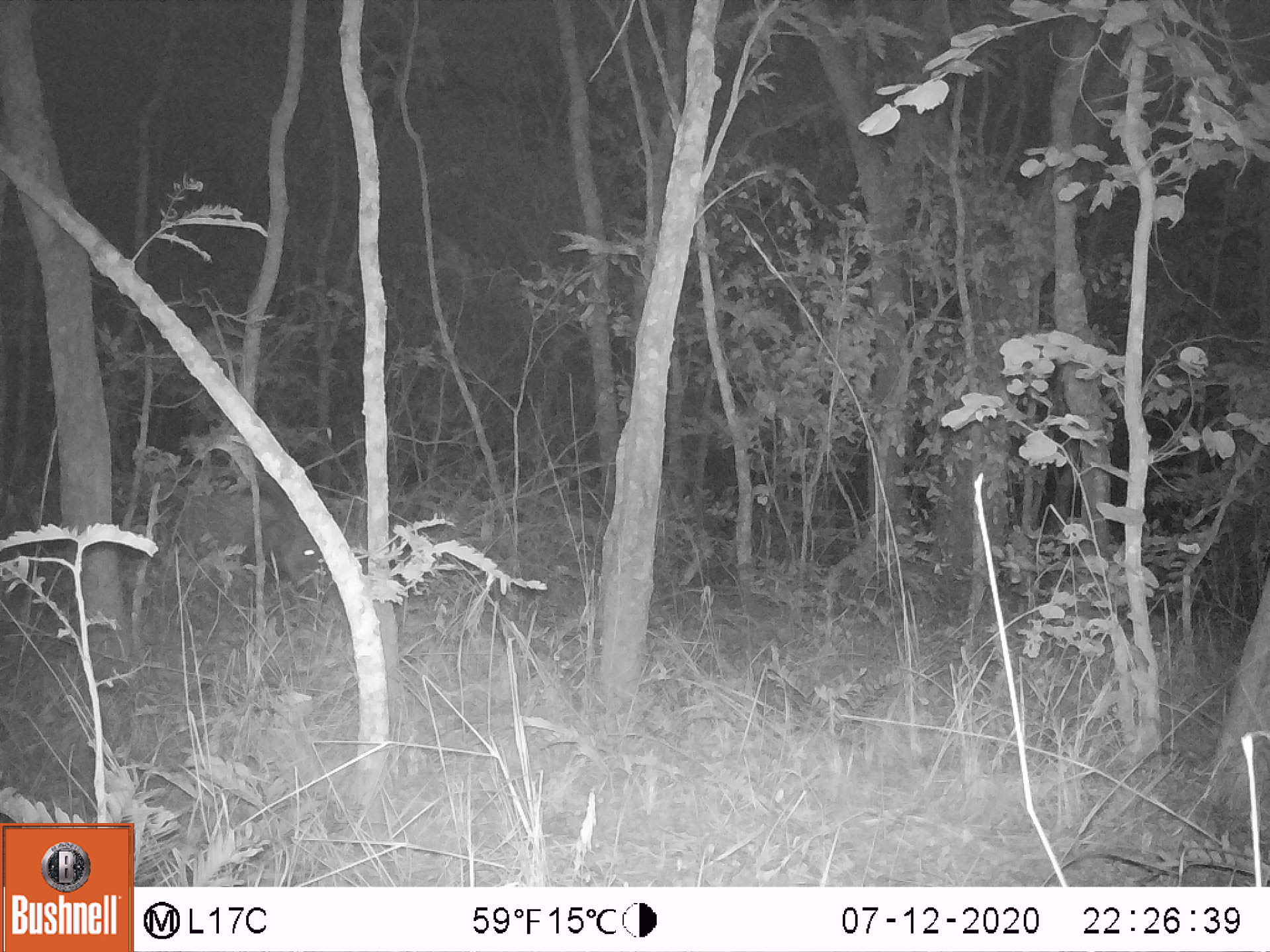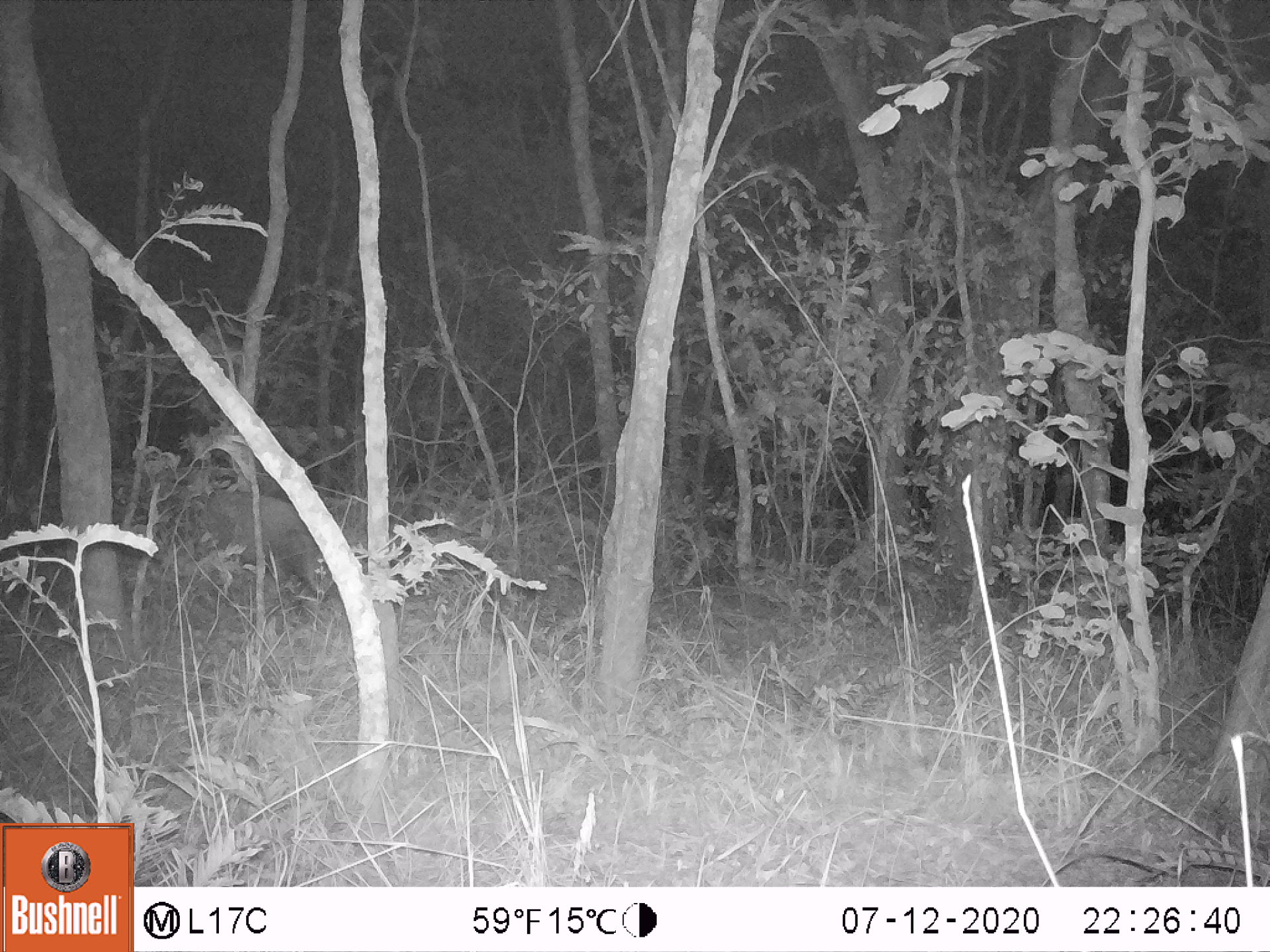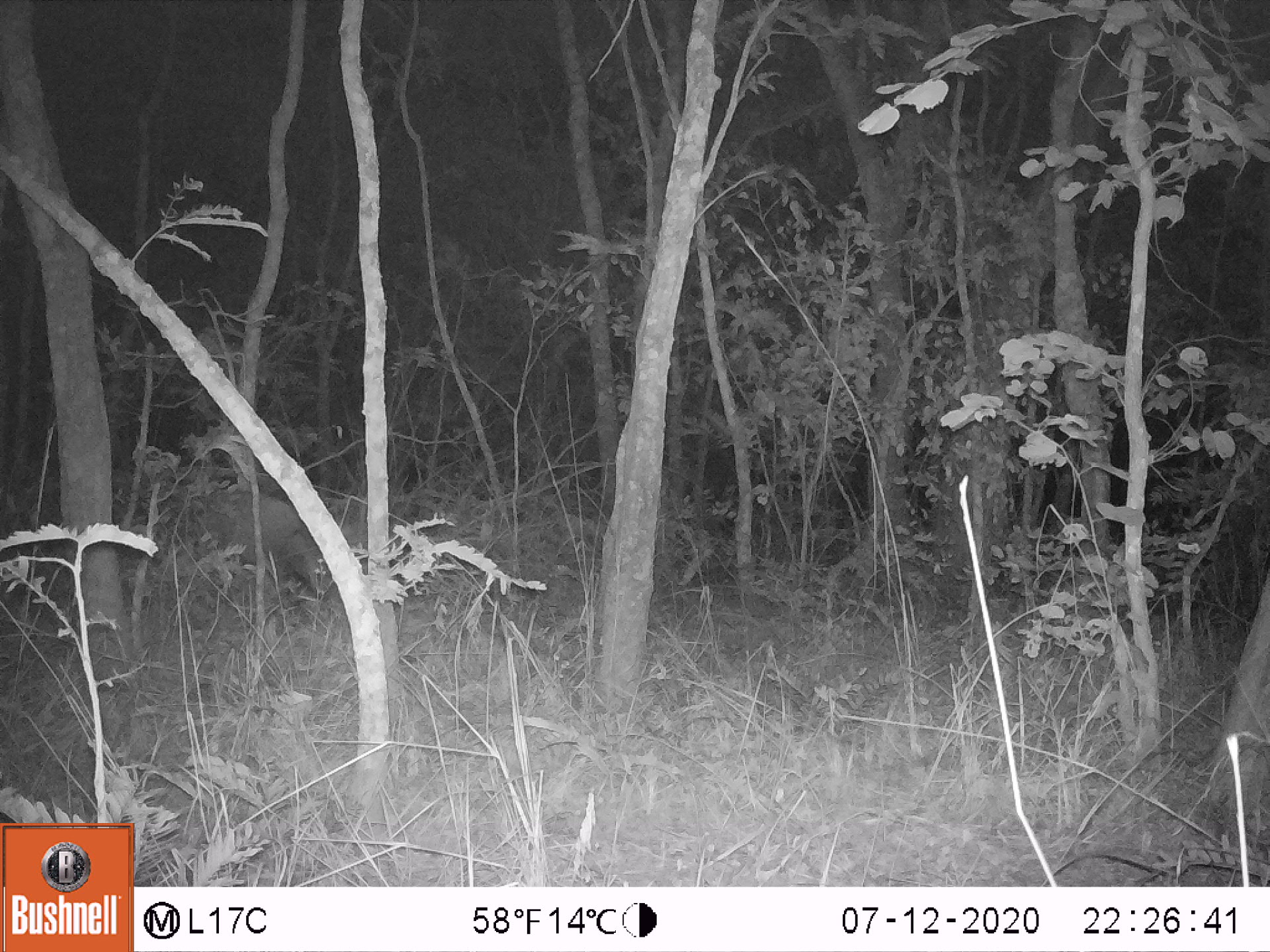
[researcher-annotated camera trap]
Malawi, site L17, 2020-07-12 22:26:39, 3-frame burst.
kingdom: Animalia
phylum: Chordata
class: Mammalia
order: Artiodactyla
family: Suidae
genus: Potamochoerus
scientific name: Potamochoerus larvatus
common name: bushpig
Bushpig (Potamochoerus larvatus), count 1.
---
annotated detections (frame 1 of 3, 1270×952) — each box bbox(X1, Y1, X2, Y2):
bushpig: bbox(205, 481, 336, 617)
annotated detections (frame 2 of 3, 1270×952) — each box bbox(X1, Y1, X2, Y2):
bushpig: bbox(209, 488, 339, 608)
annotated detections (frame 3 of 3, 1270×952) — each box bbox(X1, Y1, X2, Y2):
bushpig: bbox(190, 478, 337, 598)